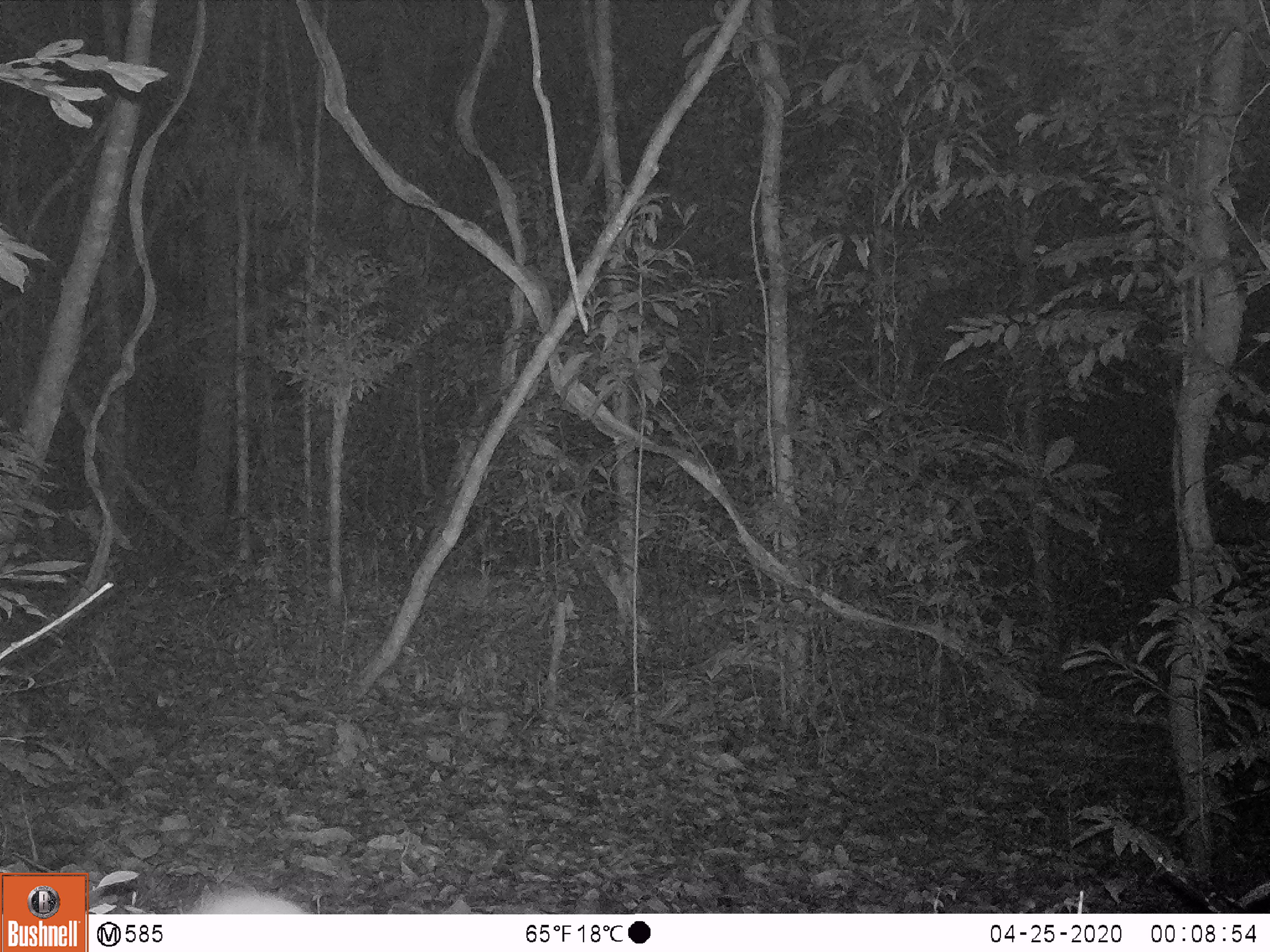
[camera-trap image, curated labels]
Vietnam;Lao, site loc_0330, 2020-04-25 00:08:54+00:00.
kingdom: Animalia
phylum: Chordata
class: Mammalia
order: Rodentia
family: Hystricidae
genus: Atherurus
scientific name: Atherurus macrourus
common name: asiatic brush-tailed porcupine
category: asiatic brush tailed porcupine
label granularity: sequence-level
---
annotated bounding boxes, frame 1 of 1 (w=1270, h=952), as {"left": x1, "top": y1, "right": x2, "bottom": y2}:
asiatic brush tailed porcupine: {"left": 189, "top": 889, "right": 305, "bottom": 914}